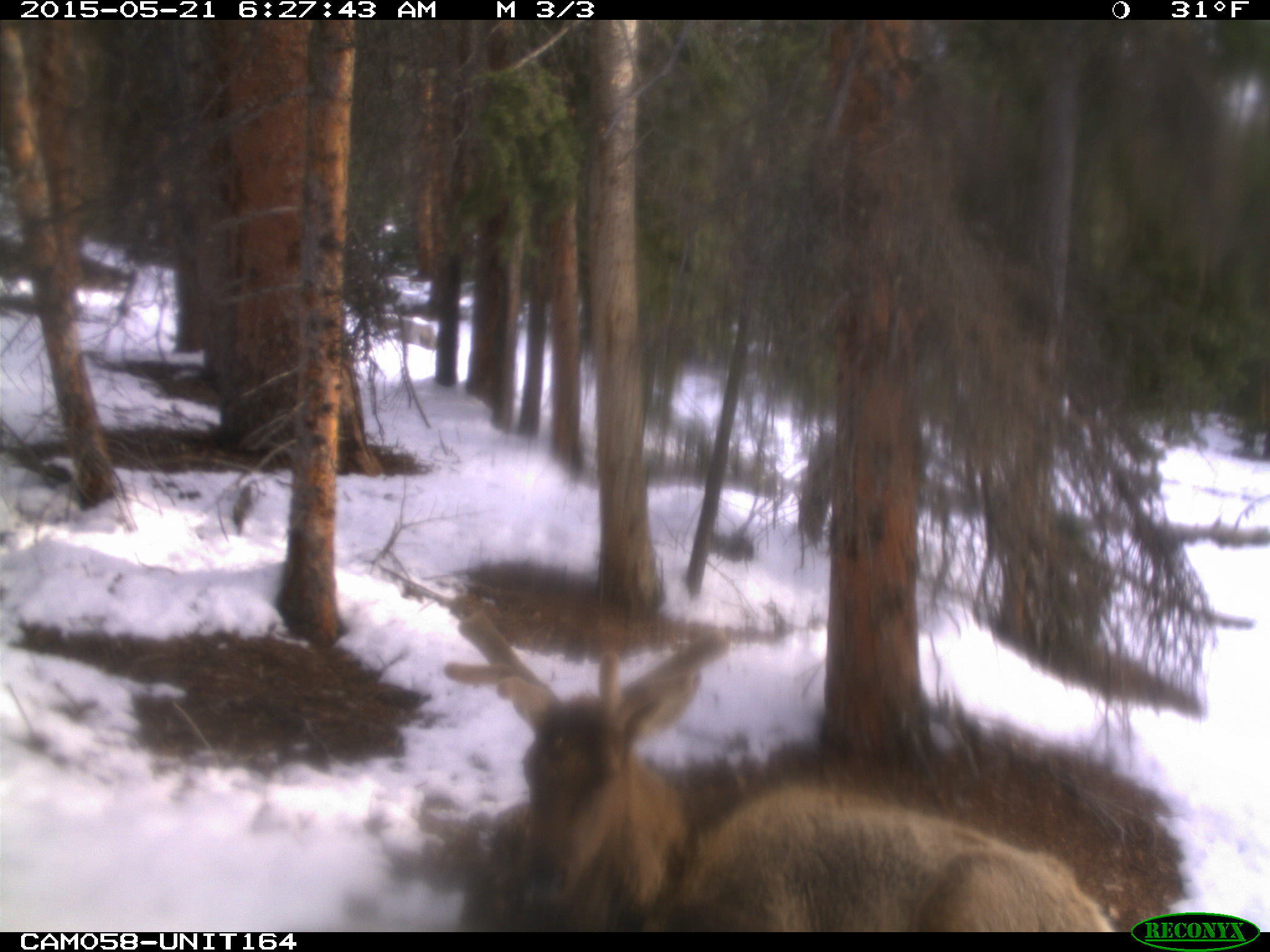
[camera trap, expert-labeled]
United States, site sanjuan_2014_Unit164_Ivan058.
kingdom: Animalia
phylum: Chordata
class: Mammalia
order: Artiodactyla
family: Cervidae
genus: Cervus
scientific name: Cervus elaphus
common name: red deer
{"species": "Cervus elaphus (red deer)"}